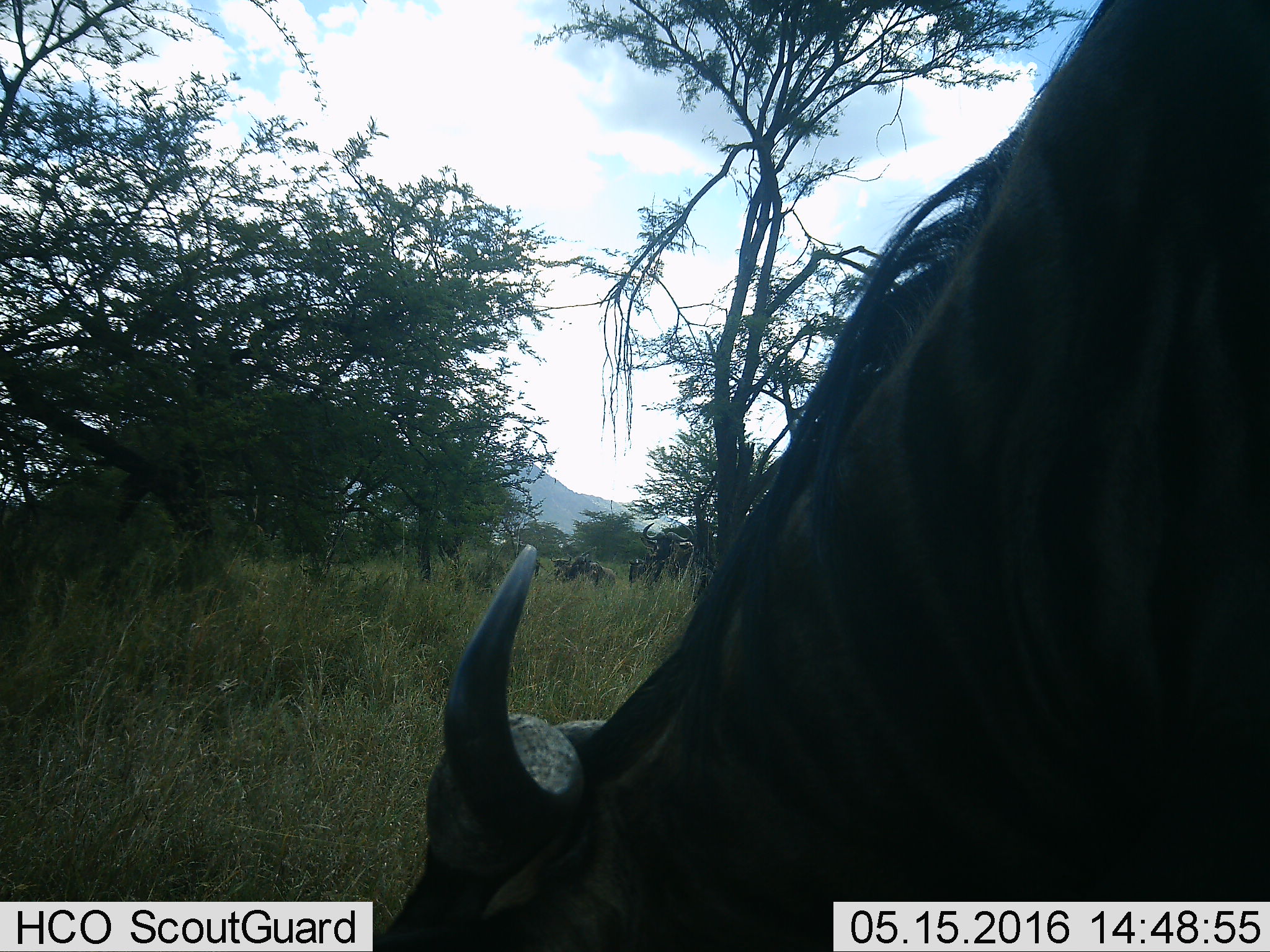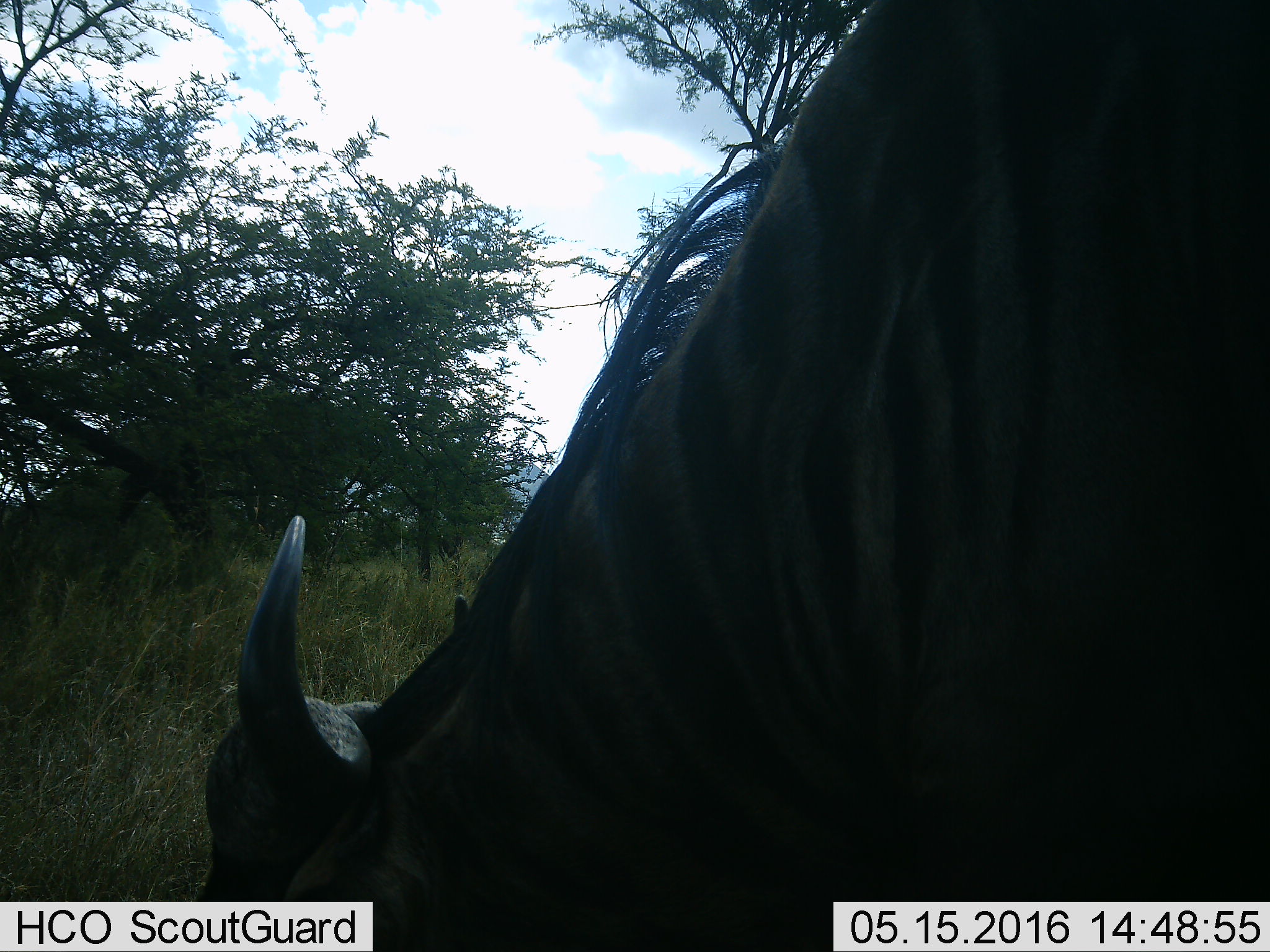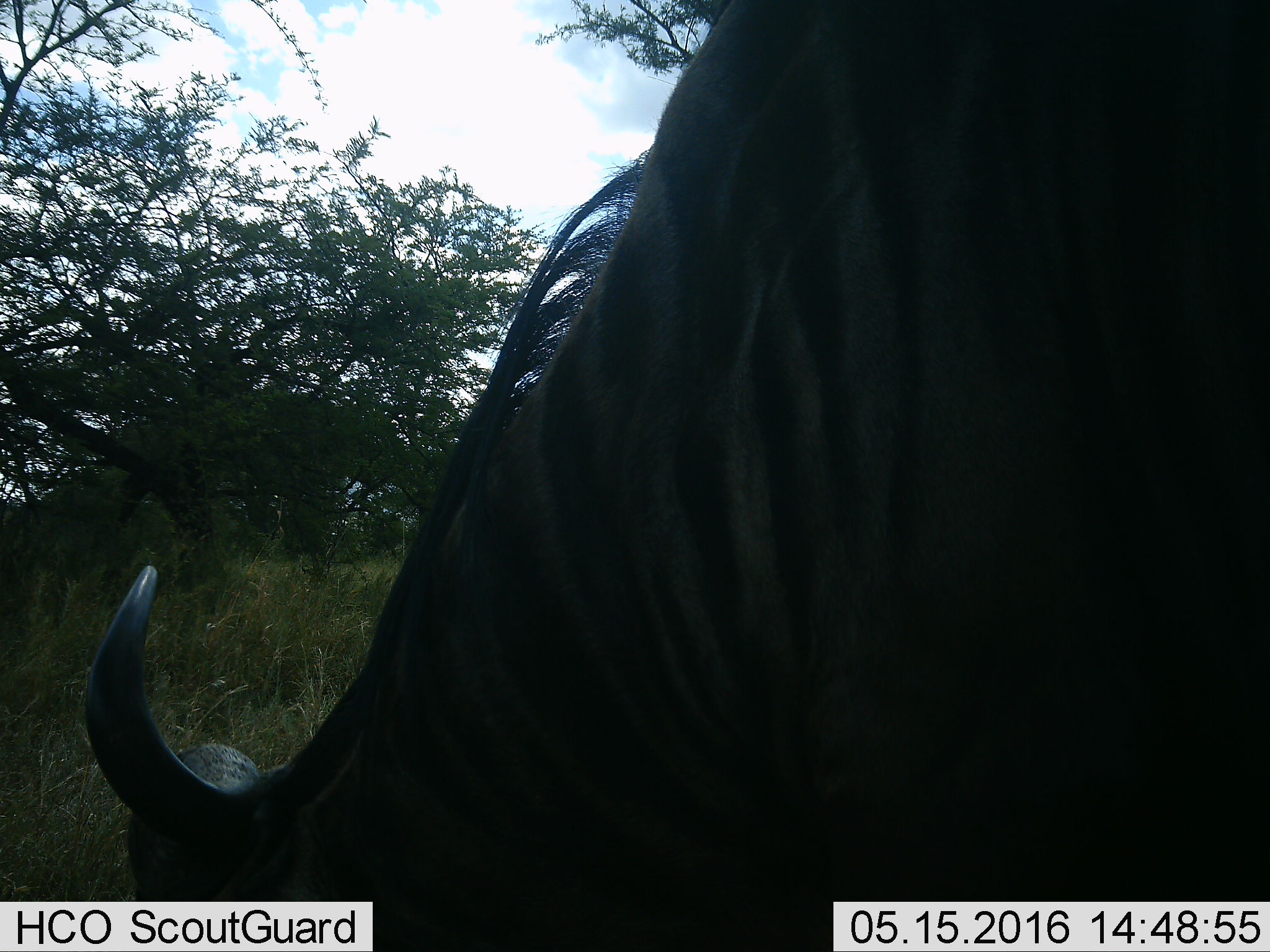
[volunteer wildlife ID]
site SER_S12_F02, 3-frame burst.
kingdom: Animalia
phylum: Chordata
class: Mammalia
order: Artiodactyla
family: Bovidae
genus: Syncerus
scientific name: Syncerus caffer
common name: african buffalo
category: buffalo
Buffalo (african buffalo) (Syncerus caffer), count 1. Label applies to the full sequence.